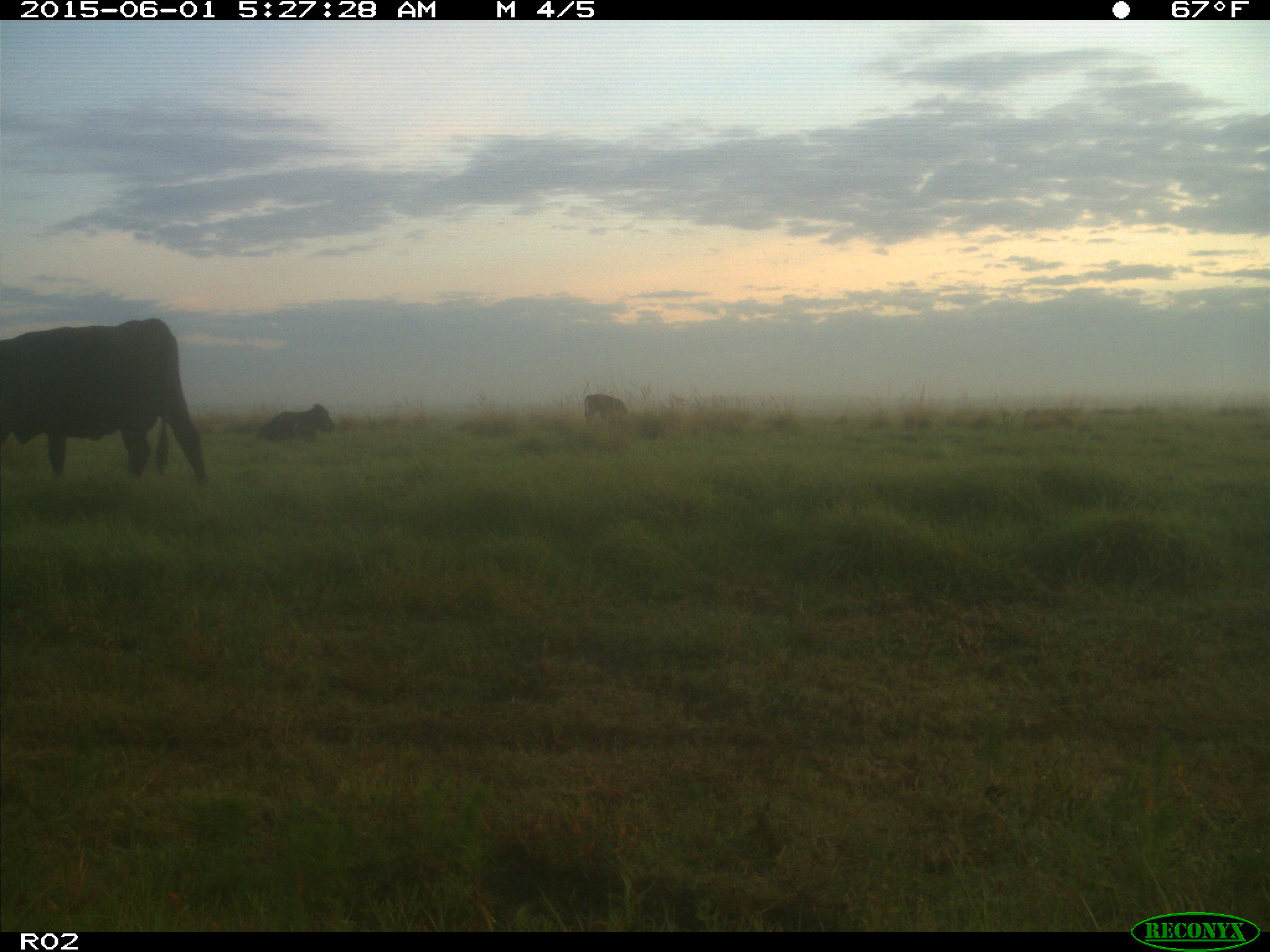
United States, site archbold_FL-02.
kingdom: Animalia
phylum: Chordata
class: Mammalia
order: Artiodactyla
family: Bovidae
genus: Bos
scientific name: Bos taurus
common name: domestic cow